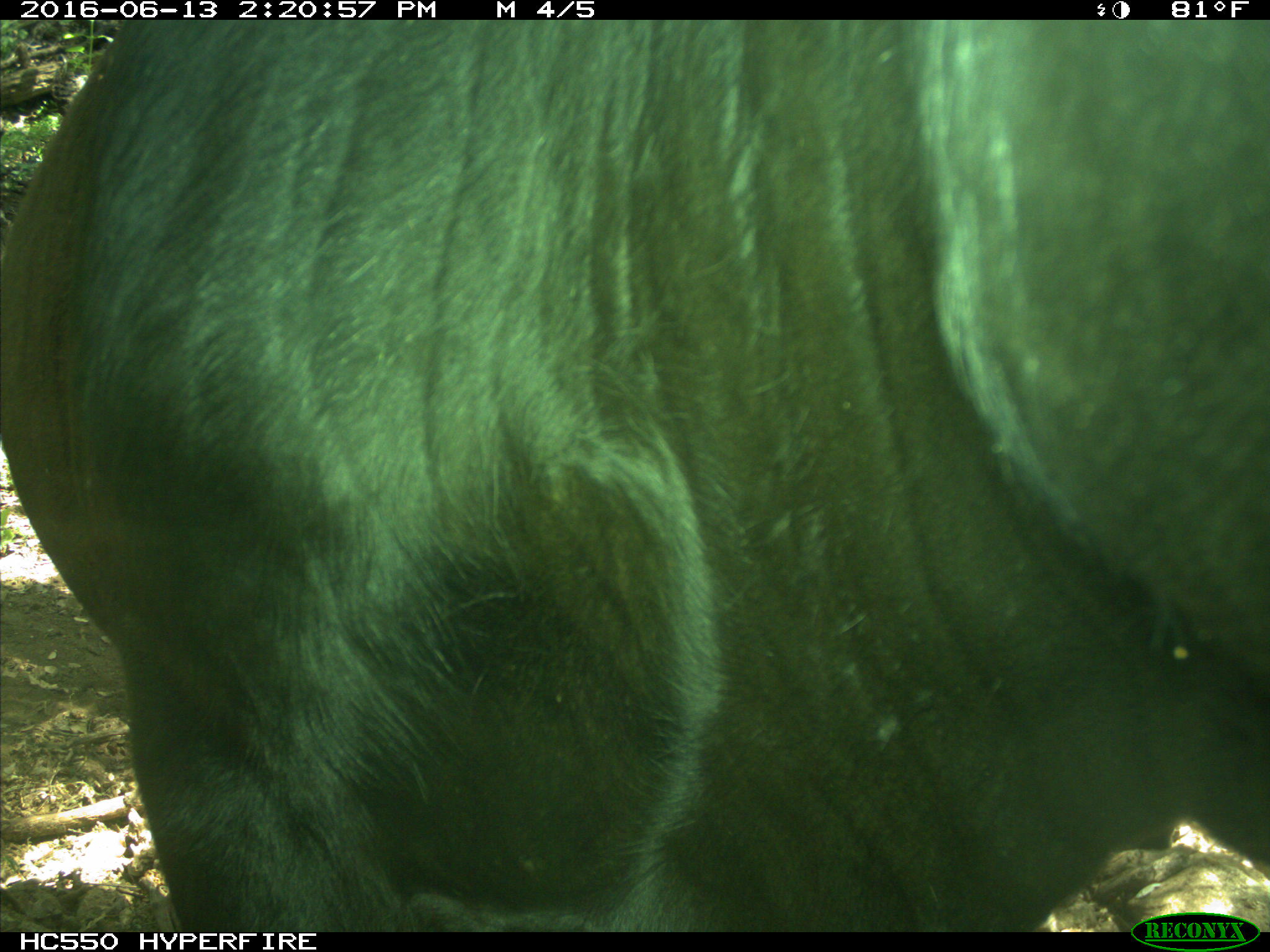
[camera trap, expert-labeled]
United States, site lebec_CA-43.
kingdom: Animalia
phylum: Chordata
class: Mammalia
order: Artiodactyla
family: Bovidae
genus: Bos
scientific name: Bos taurus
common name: domestic cow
Bos taurus (domestic cow).